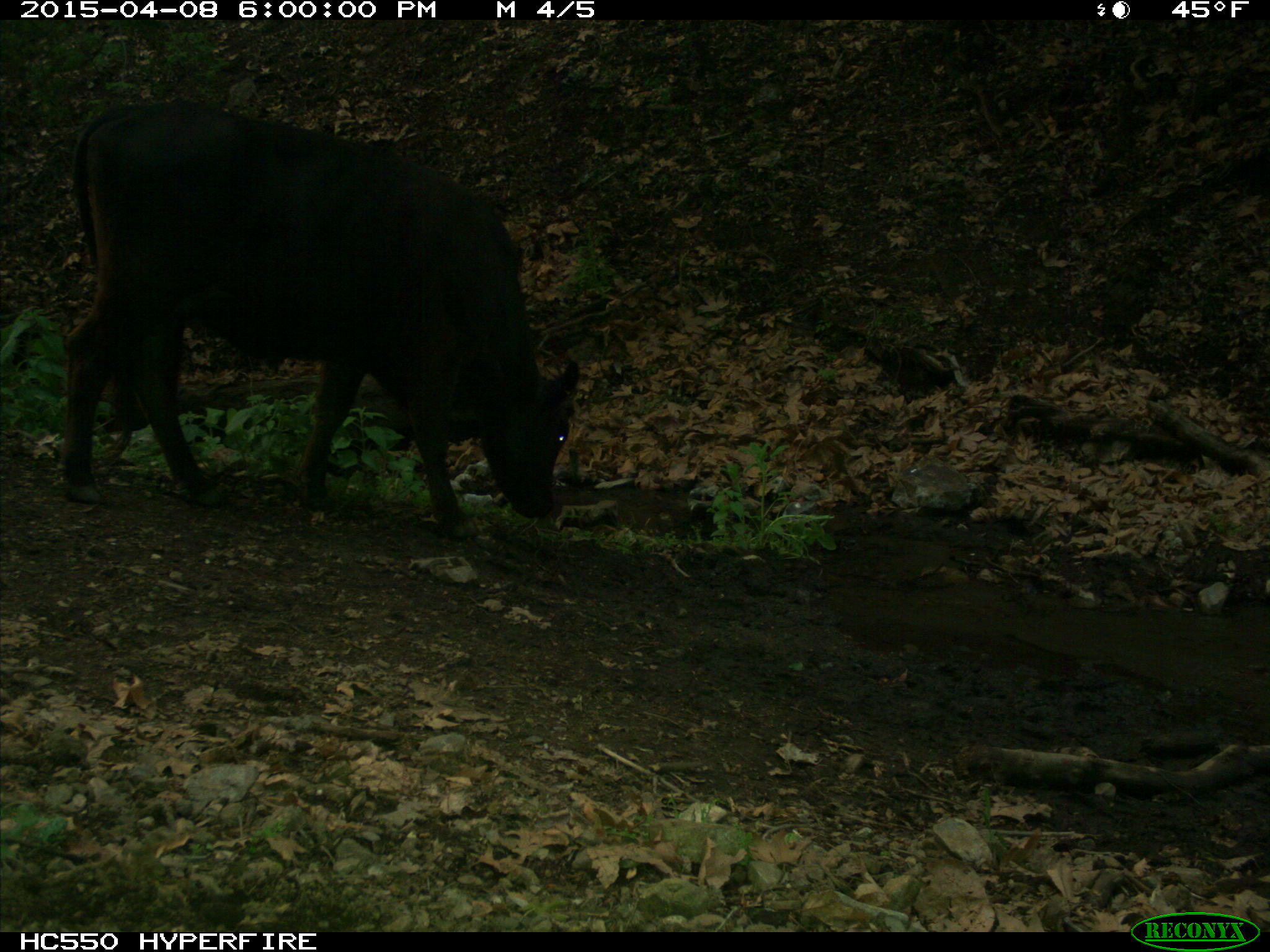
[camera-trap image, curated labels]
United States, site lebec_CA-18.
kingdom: Animalia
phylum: Chordata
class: Mammalia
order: Artiodactyla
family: Bovidae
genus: Bos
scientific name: Bos taurus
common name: domestic cow